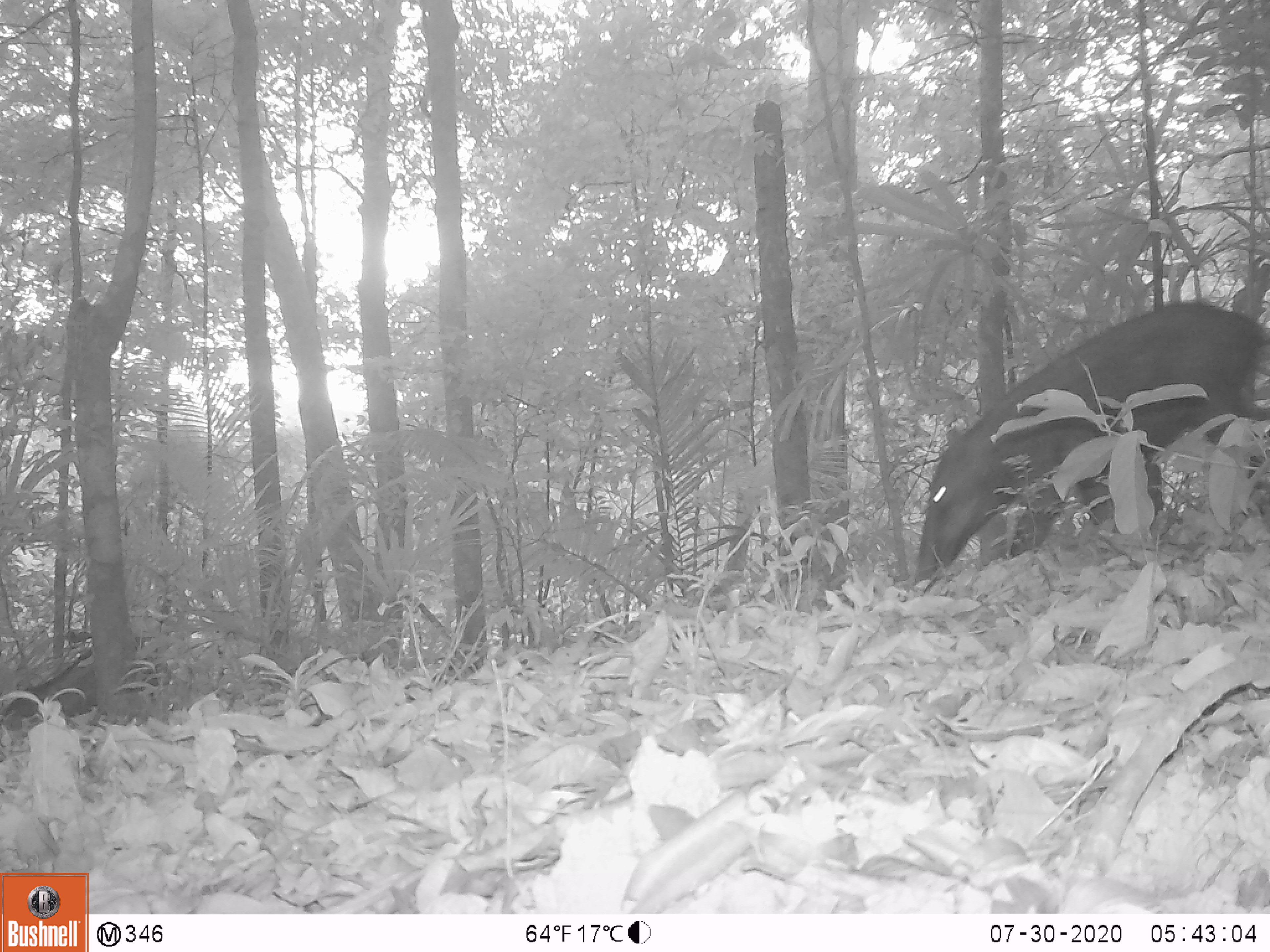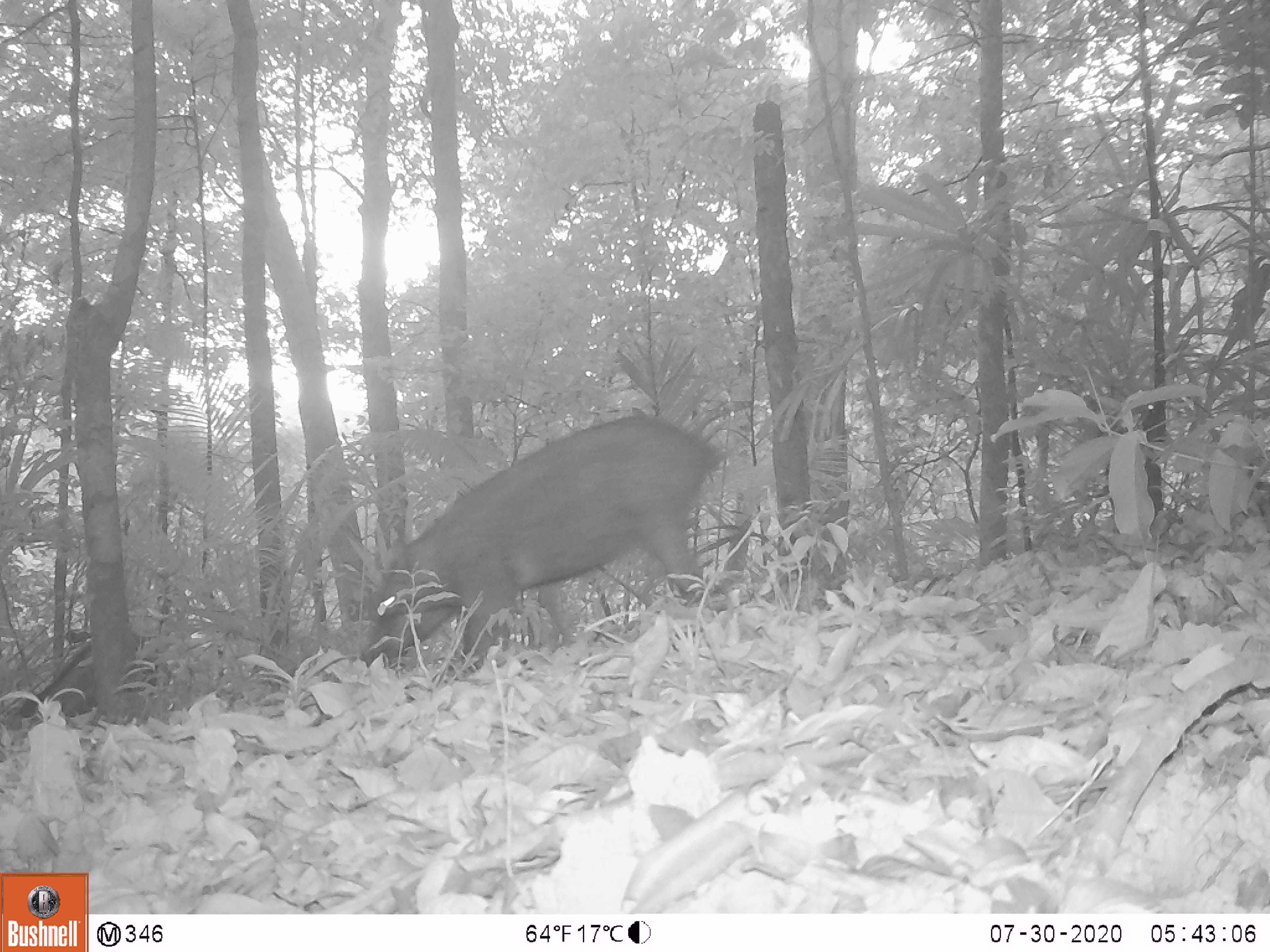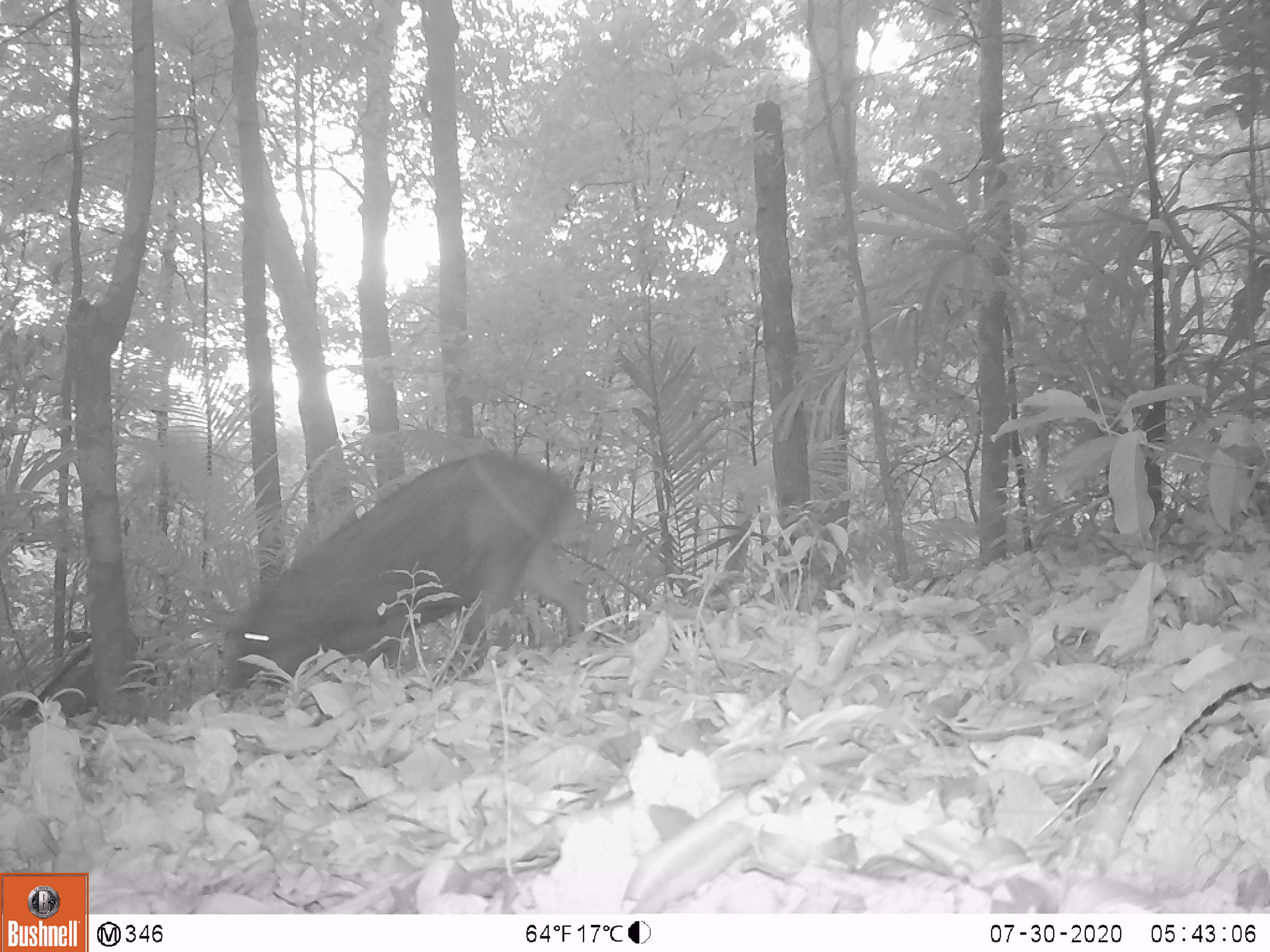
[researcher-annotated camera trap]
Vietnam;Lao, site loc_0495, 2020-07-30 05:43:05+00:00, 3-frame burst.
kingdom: Animalia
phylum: Chordata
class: Mammalia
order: Artiodactyla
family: Suidae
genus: Sus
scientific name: Sus scrofa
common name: eurasian wild pig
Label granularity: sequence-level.